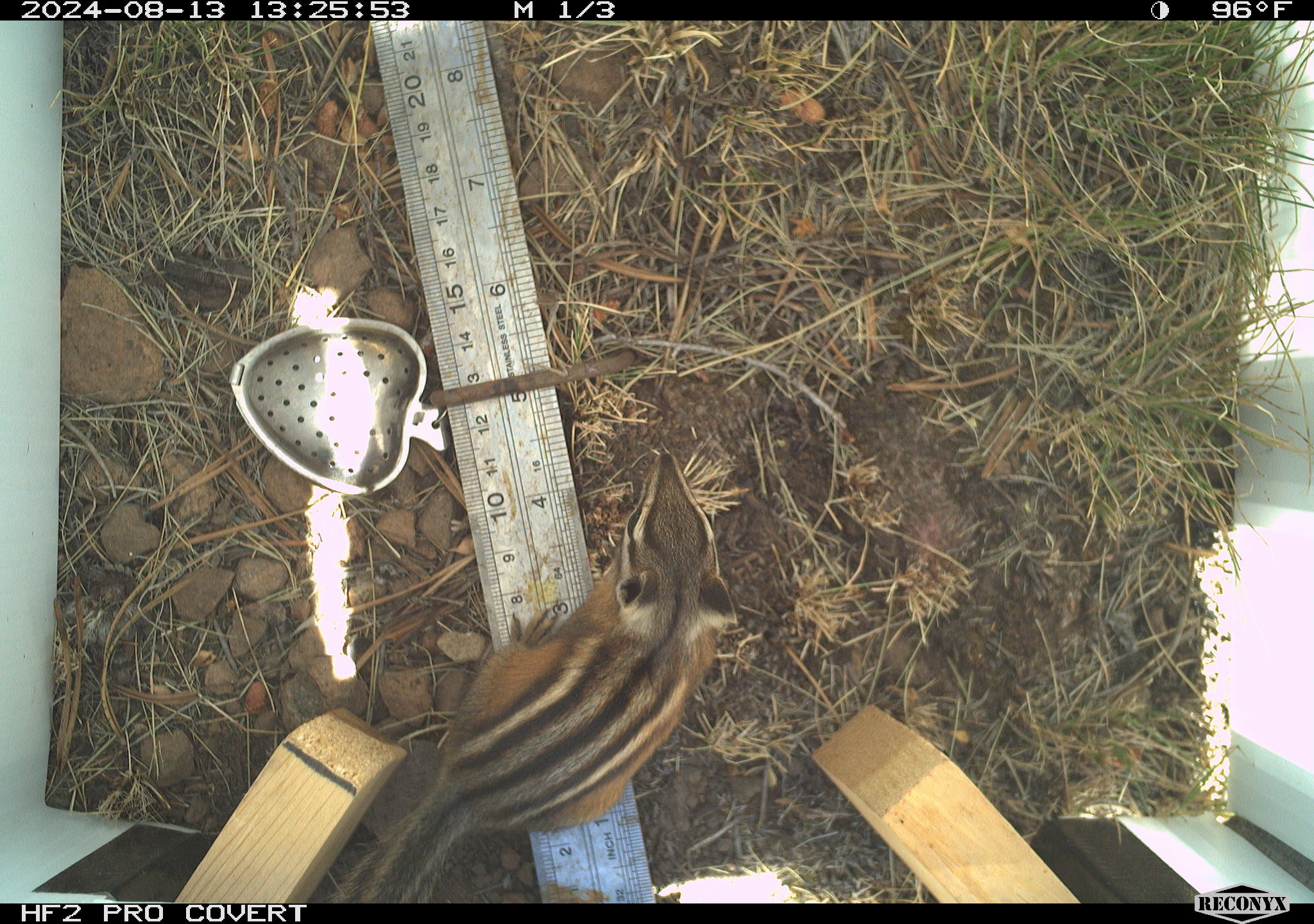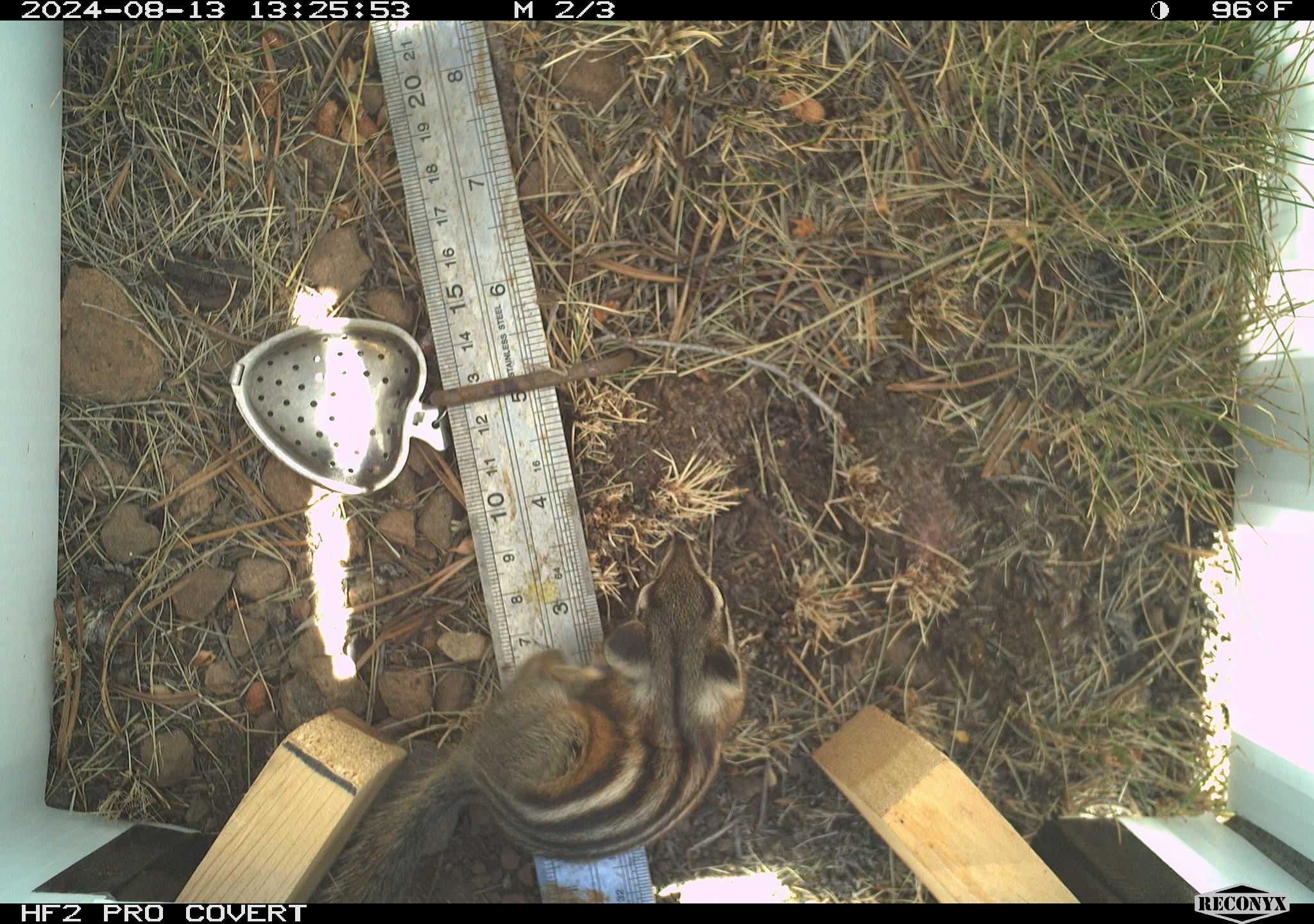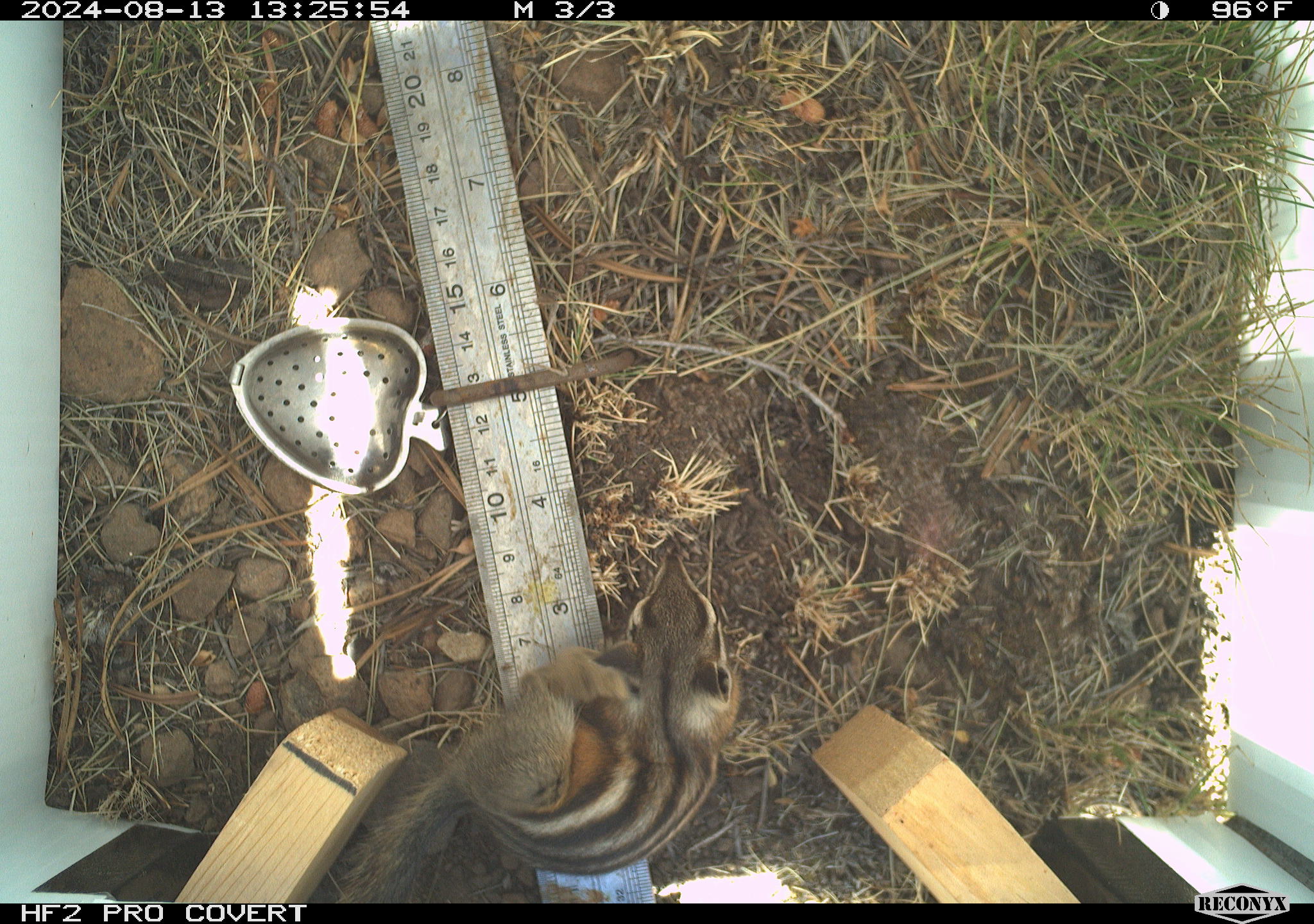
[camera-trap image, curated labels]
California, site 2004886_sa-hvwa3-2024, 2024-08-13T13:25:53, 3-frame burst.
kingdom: Animalia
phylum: Chordata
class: Mammalia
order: Rodentia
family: Sciuridae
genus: Neotamias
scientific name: Neotamias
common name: western chipmunks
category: neotamias species